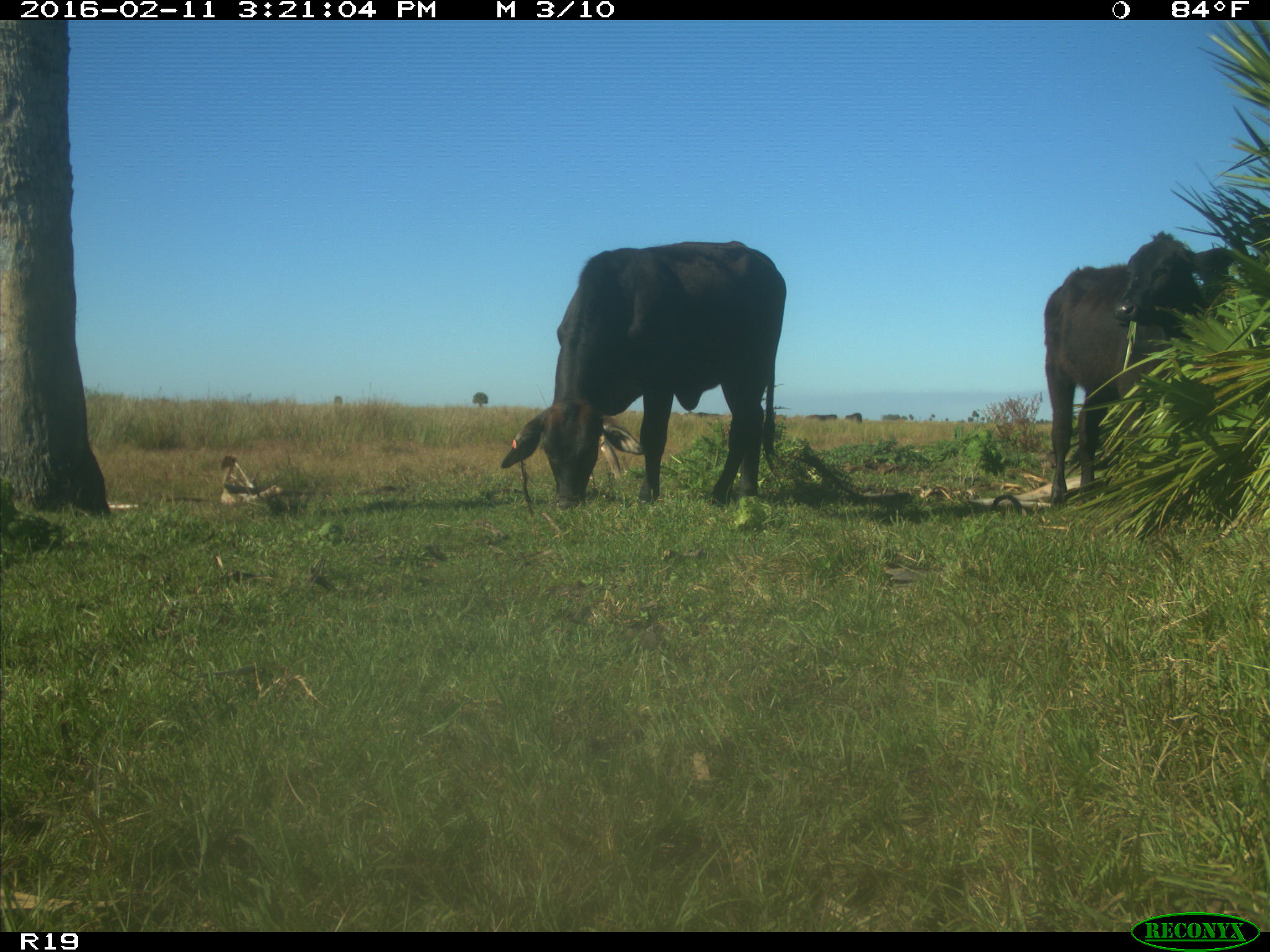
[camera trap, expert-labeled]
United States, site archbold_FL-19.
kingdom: Animalia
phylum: Chordata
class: Mammalia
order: Artiodactyla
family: Bovidae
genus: Bos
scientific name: Bos taurus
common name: domestic cow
Bos taurus (domestic cow).